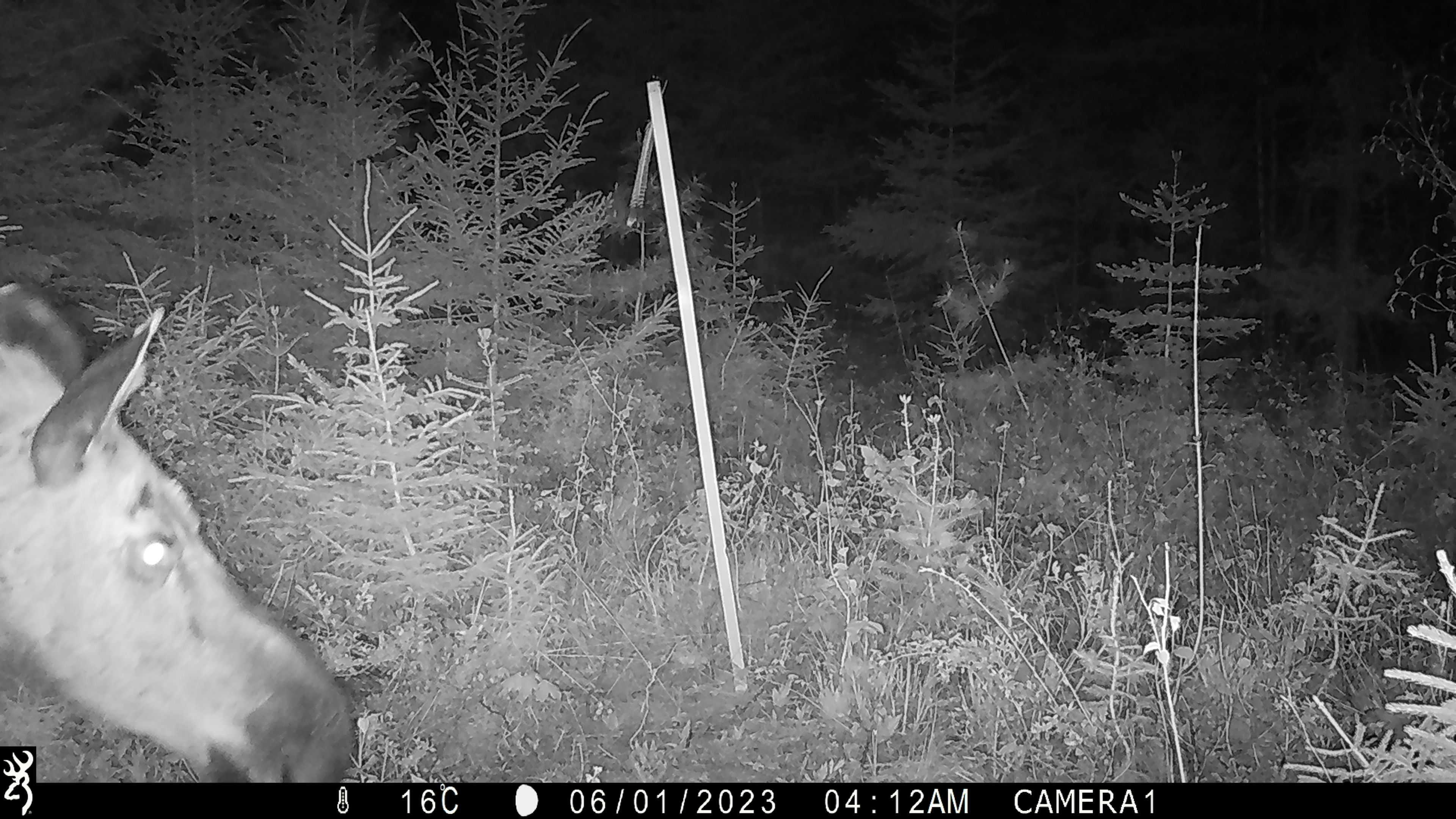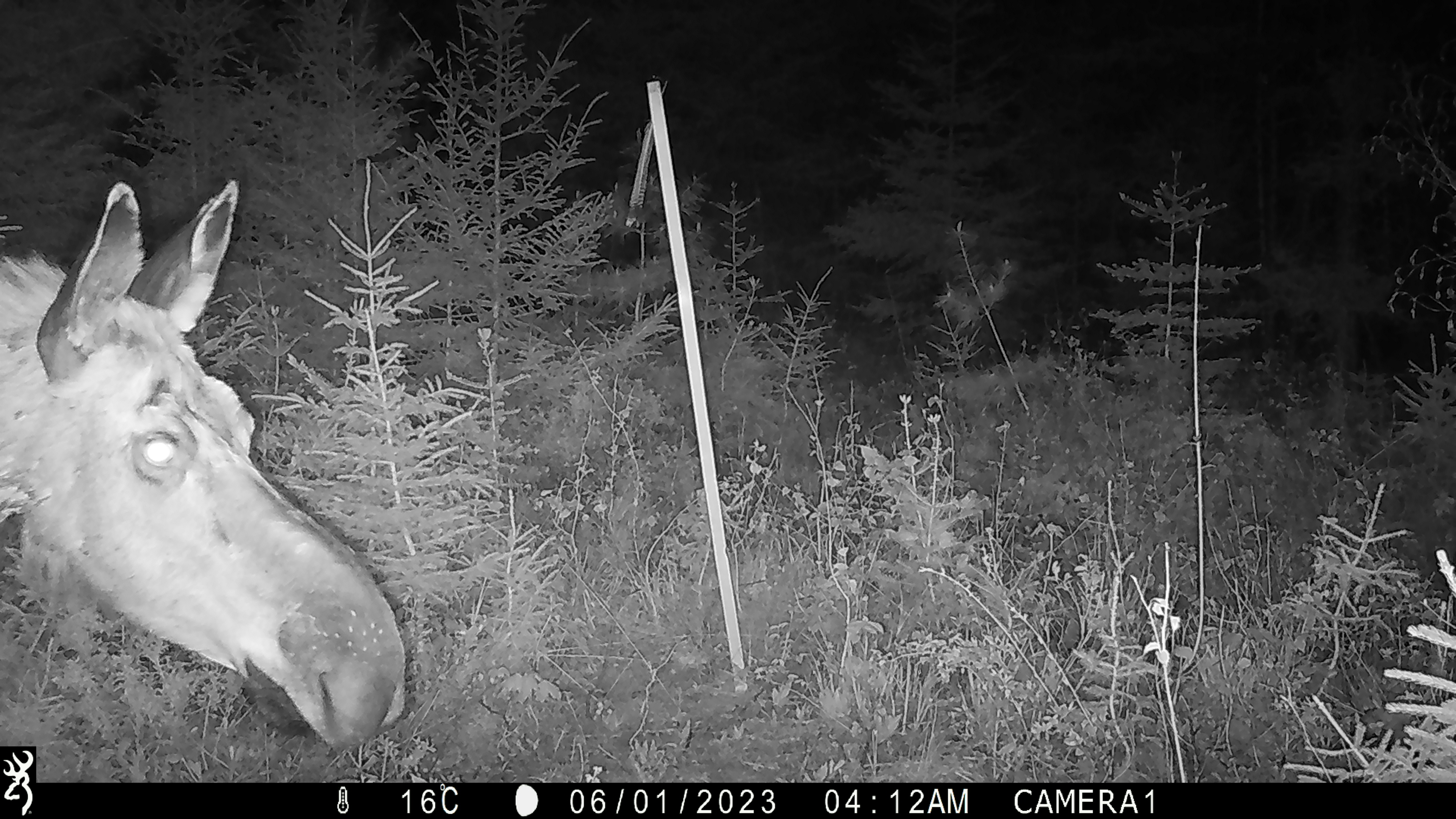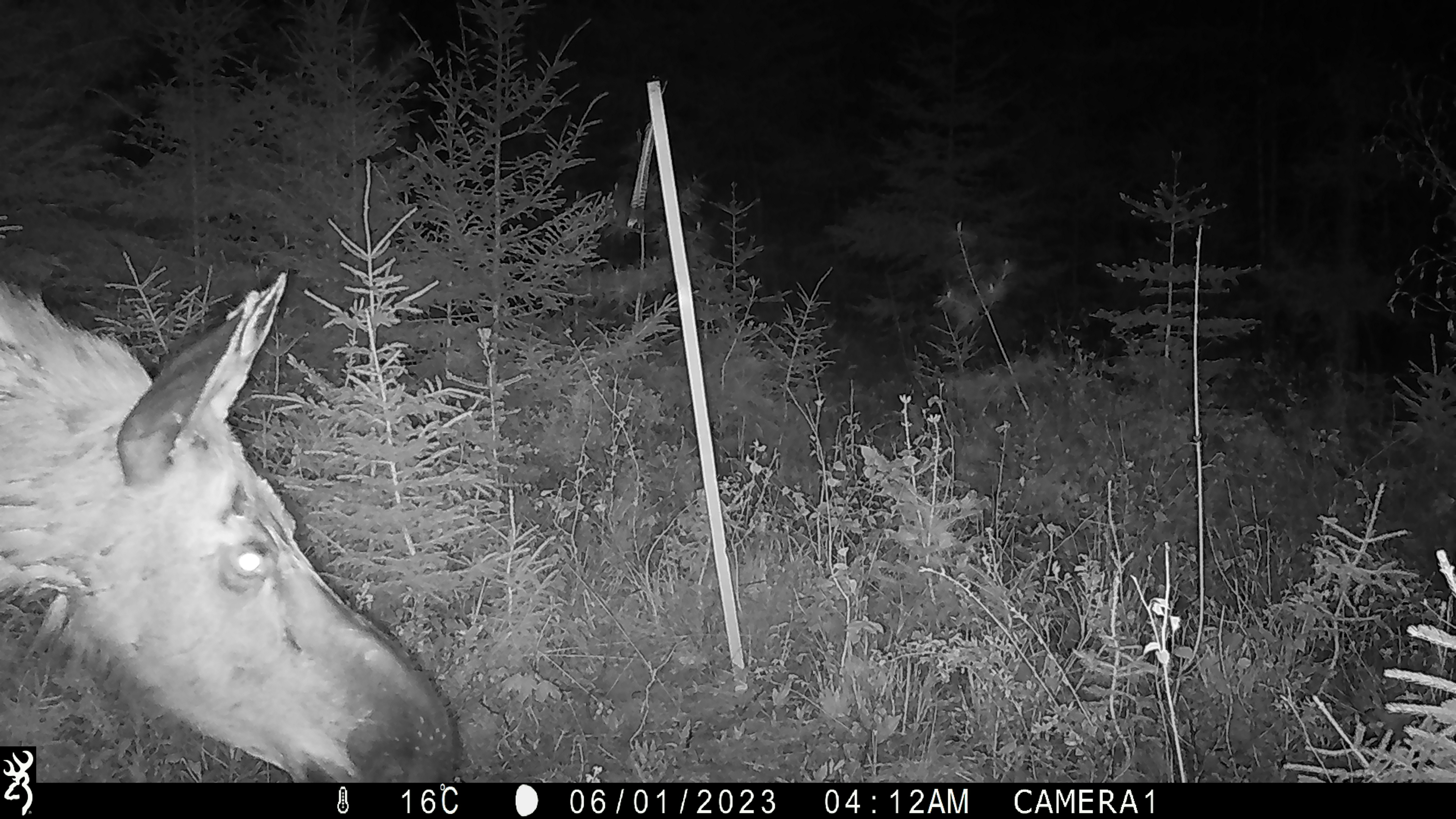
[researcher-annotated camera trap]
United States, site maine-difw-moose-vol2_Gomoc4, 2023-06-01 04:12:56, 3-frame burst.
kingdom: Animalia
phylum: Chordata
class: Mammalia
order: Artiodactyla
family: Cervidae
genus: Alces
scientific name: Alces alces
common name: moose